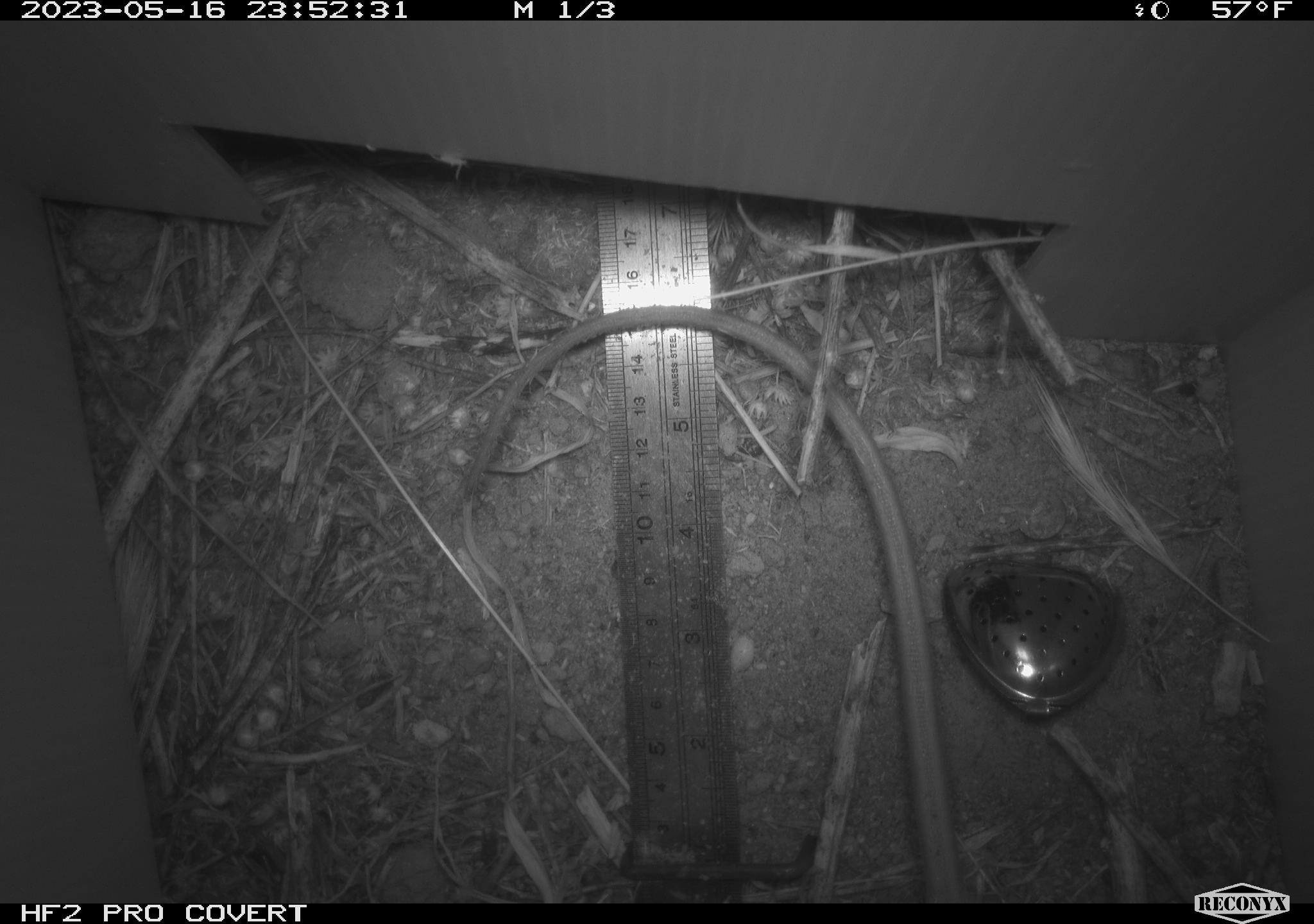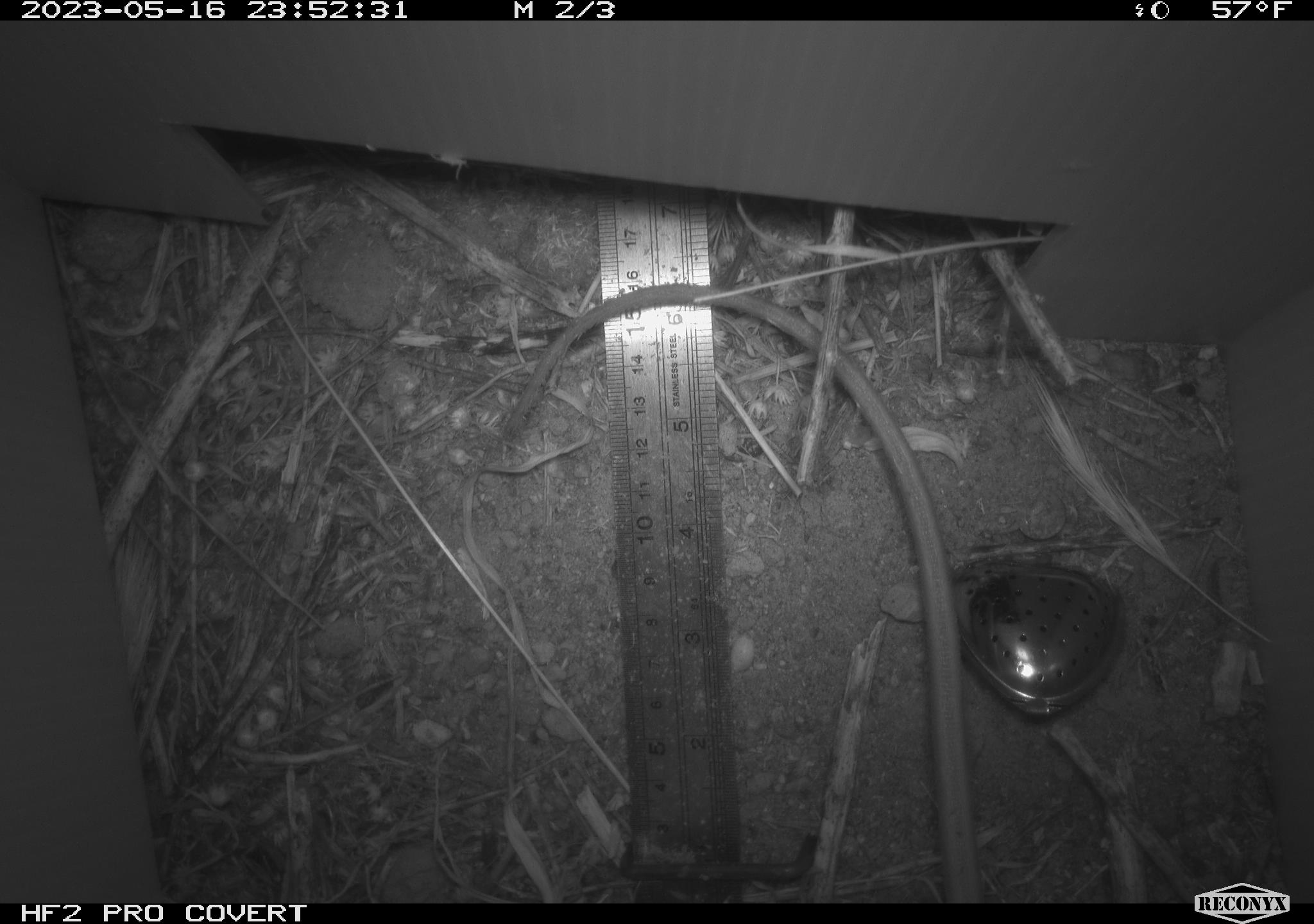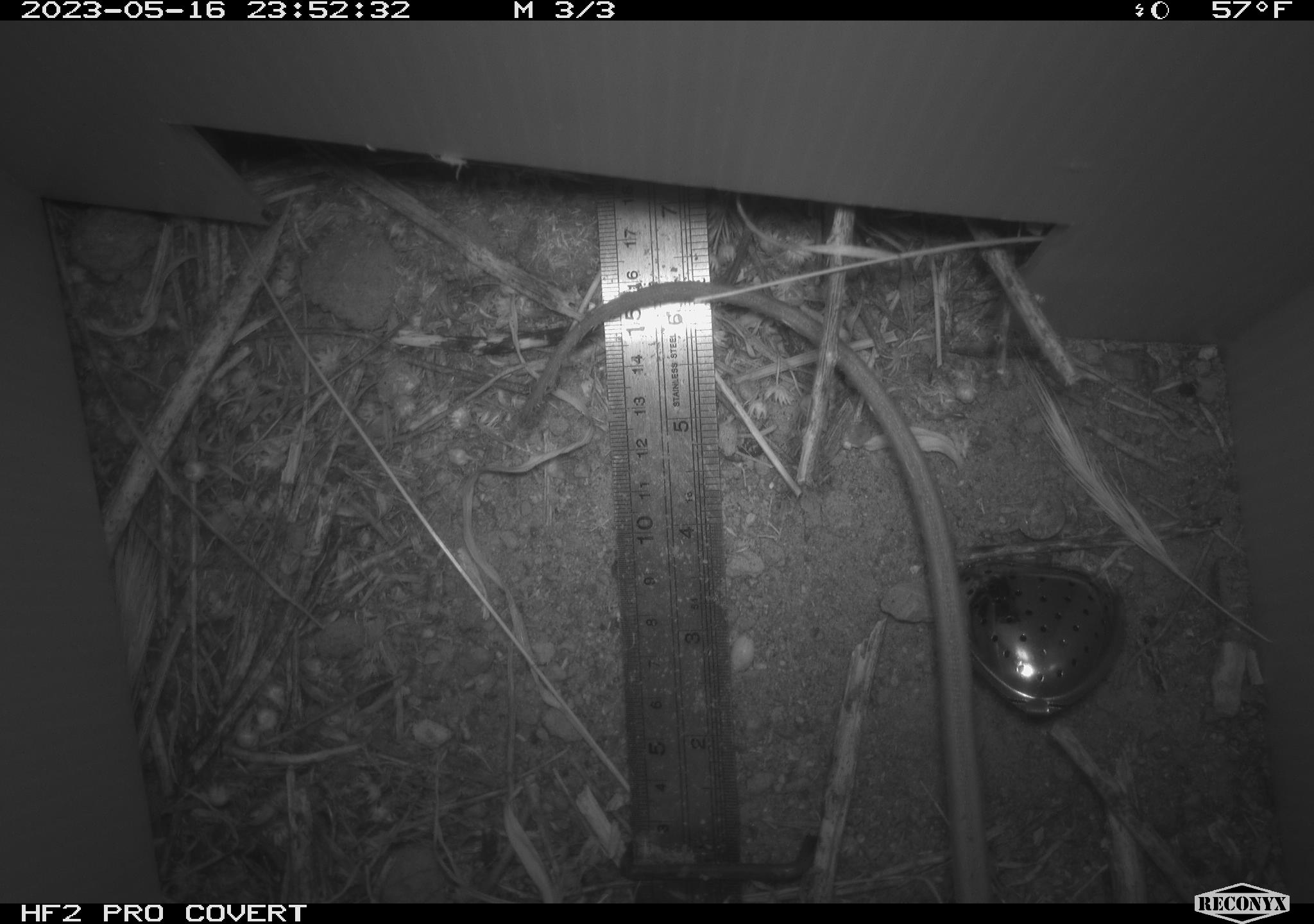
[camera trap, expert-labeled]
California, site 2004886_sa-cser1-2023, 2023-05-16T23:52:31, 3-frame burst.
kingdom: Animalia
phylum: Chordata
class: Mammalia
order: Rodentia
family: Muridae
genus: Rattus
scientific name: Rattus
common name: rat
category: rattus species